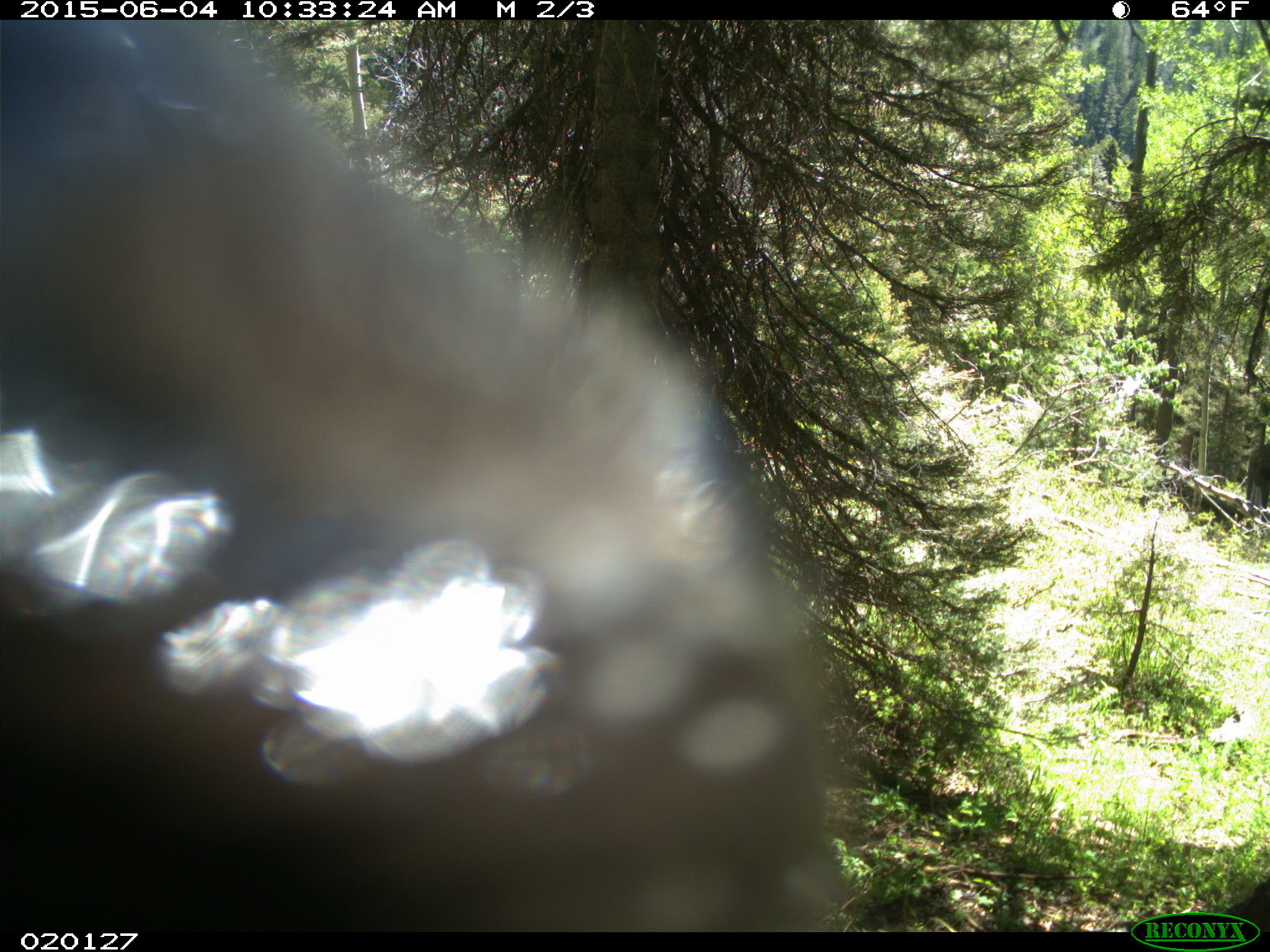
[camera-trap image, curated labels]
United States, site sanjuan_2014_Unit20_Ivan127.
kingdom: Animalia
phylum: Chordata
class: Mammalia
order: Artiodactyla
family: Cervidae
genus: Cervus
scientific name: Cervus elaphus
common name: red deer